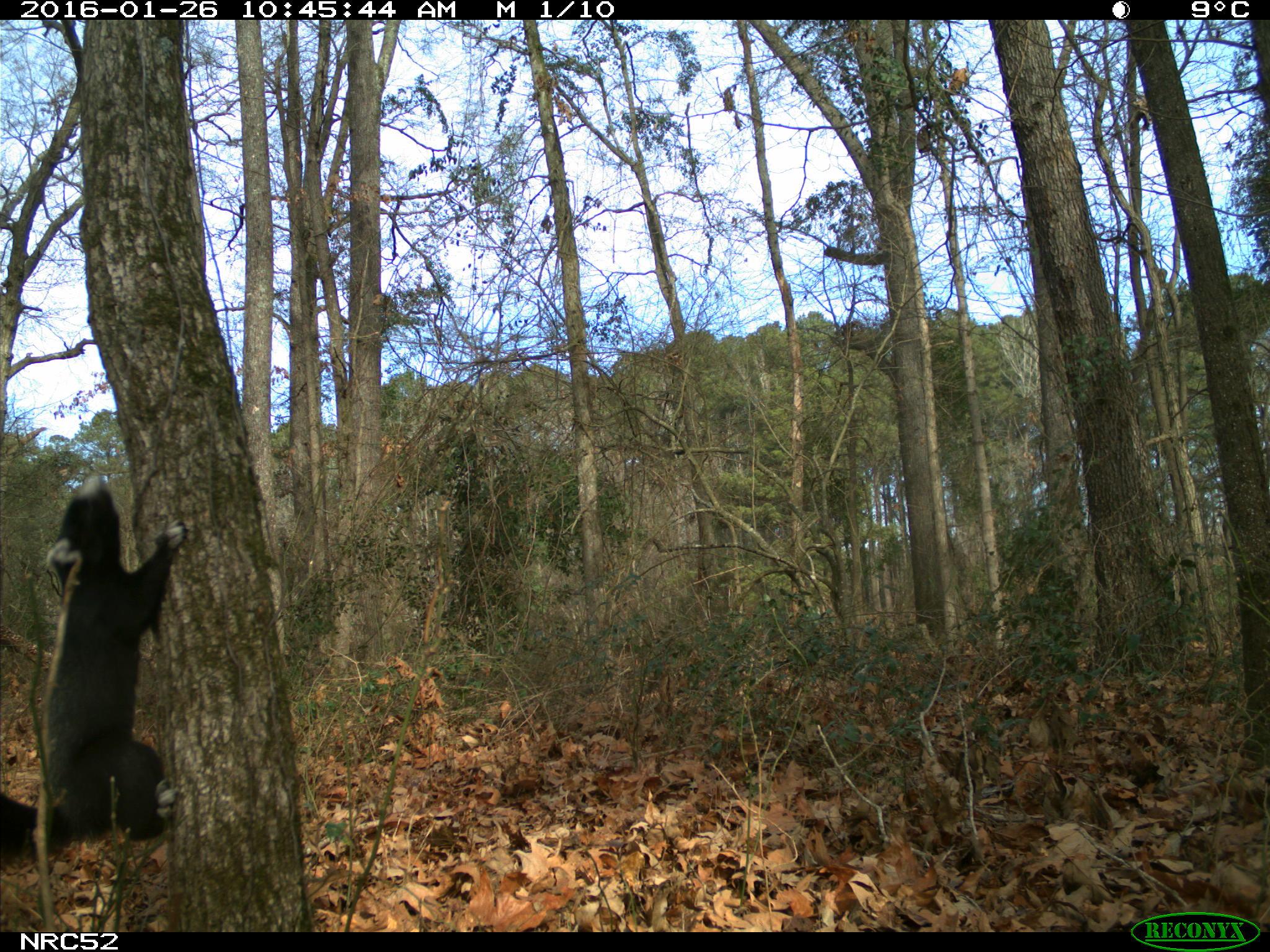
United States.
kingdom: Animalia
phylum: Chordata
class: Mammalia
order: Rodentia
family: Sciuridae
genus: Sciurus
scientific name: Sciurus niger cinereus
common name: eastern fox squirrel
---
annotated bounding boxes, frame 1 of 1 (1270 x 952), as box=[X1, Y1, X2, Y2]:
Eastern Fox Squirrel: box=[0, 467, 190, 887]